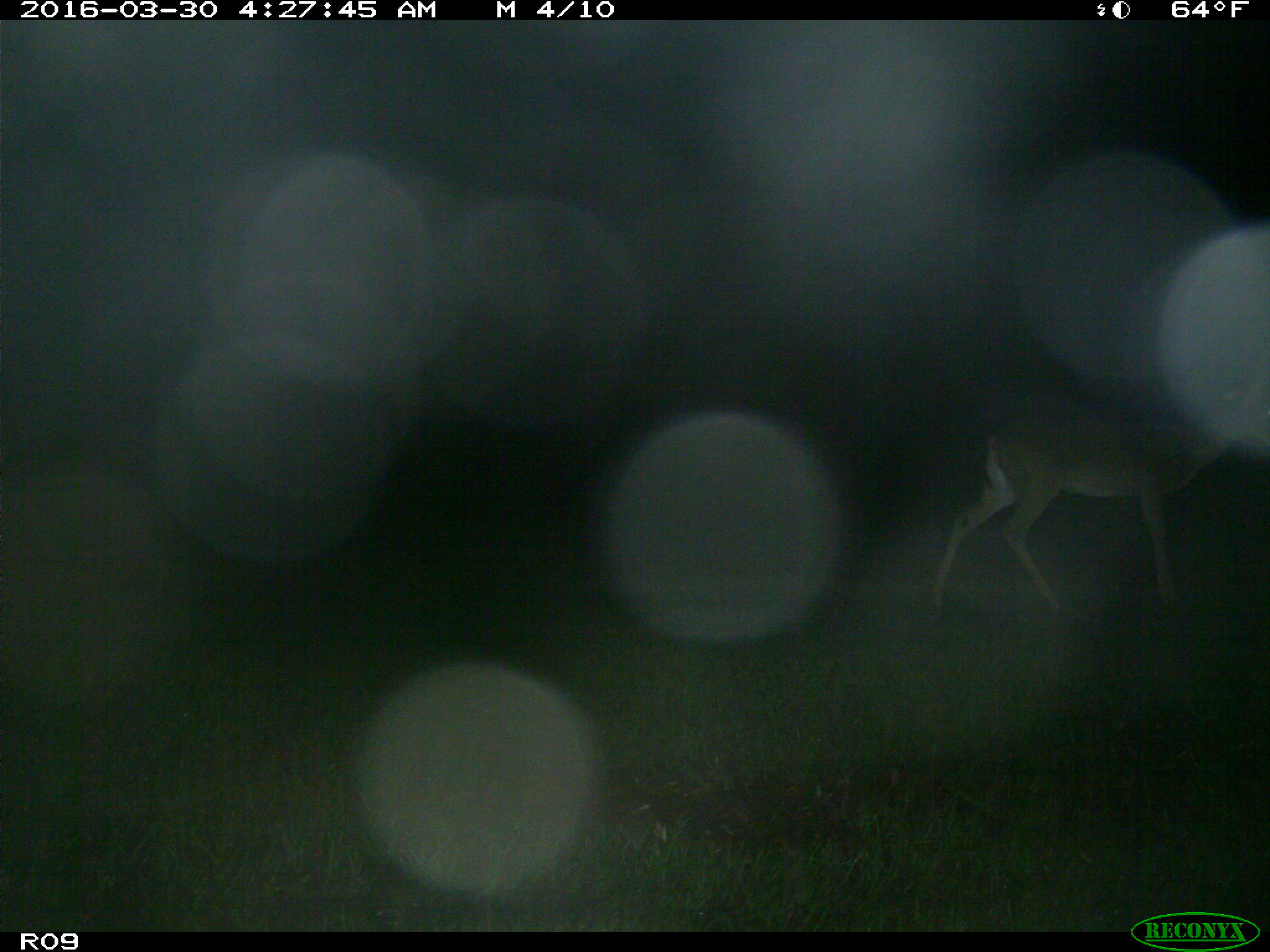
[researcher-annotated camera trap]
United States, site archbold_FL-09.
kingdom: Animalia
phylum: Chordata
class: Mammalia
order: Artiodactyla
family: Cervidae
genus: Odocoileus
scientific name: Odocoileus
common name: deer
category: unidentified deer